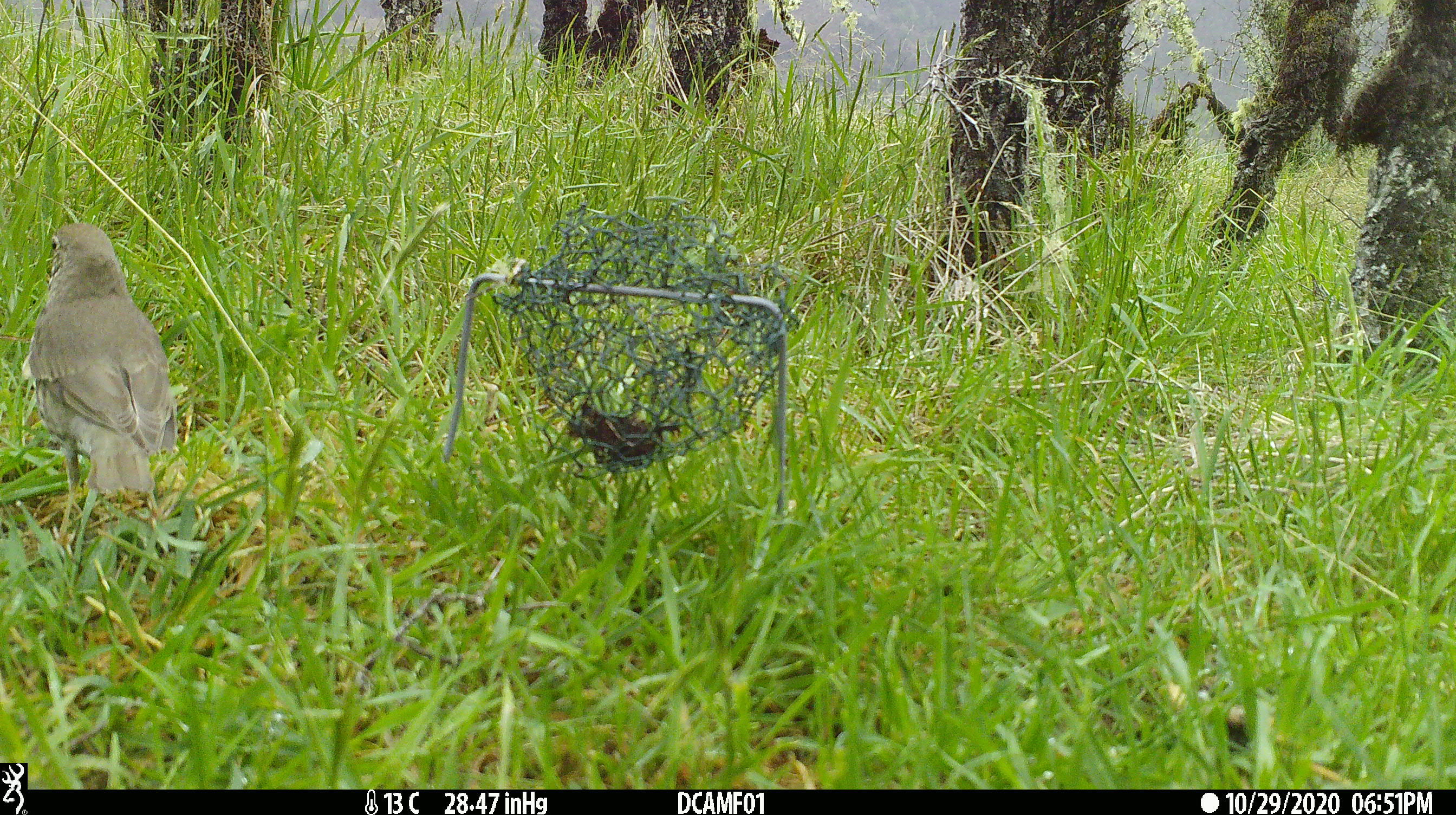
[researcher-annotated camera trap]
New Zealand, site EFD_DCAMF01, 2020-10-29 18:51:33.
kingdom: Animalia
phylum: Chordata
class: Aves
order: Passeriformes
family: Turdidae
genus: Turdus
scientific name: Turdus philomelos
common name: song thrush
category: thrush